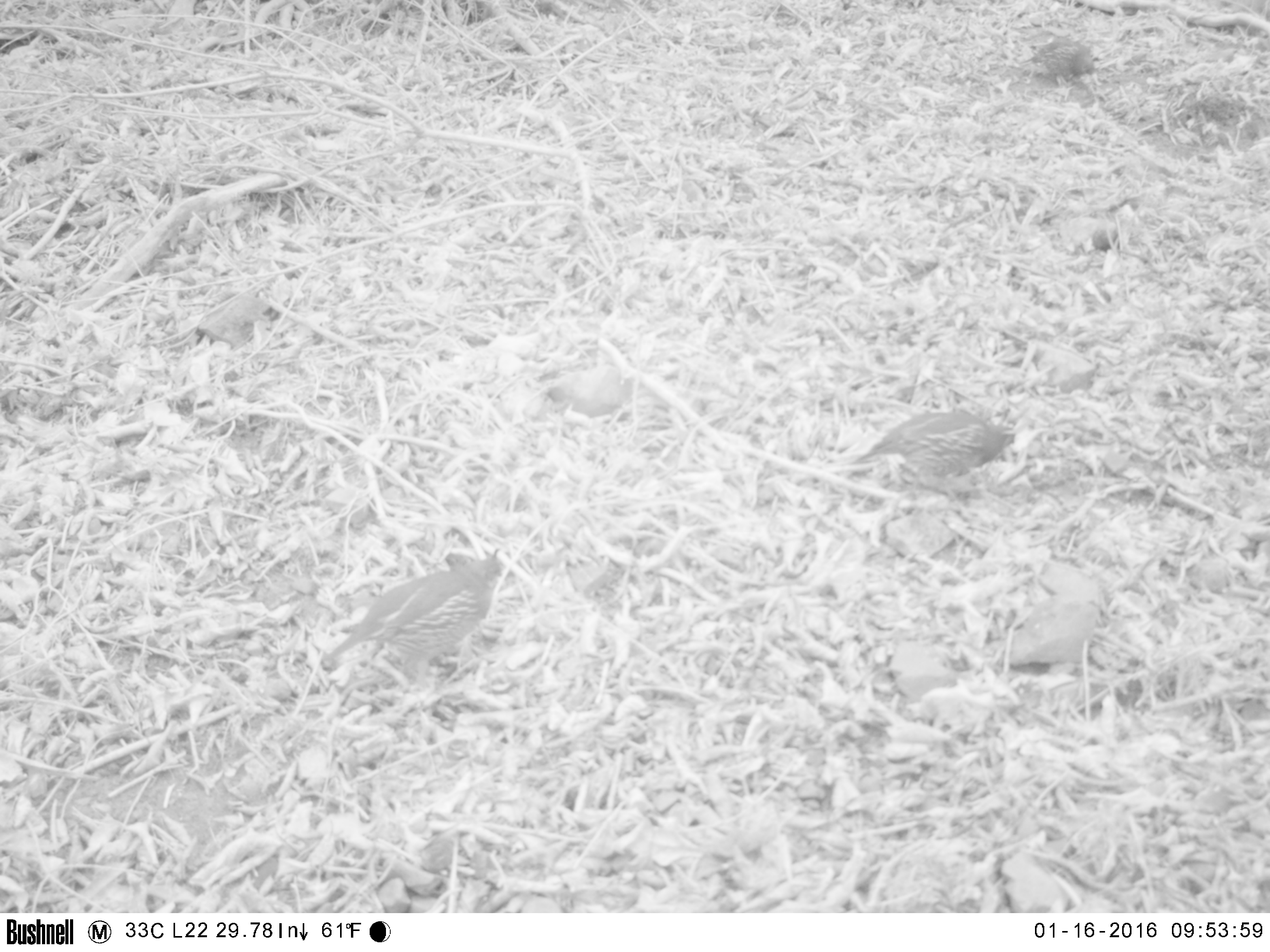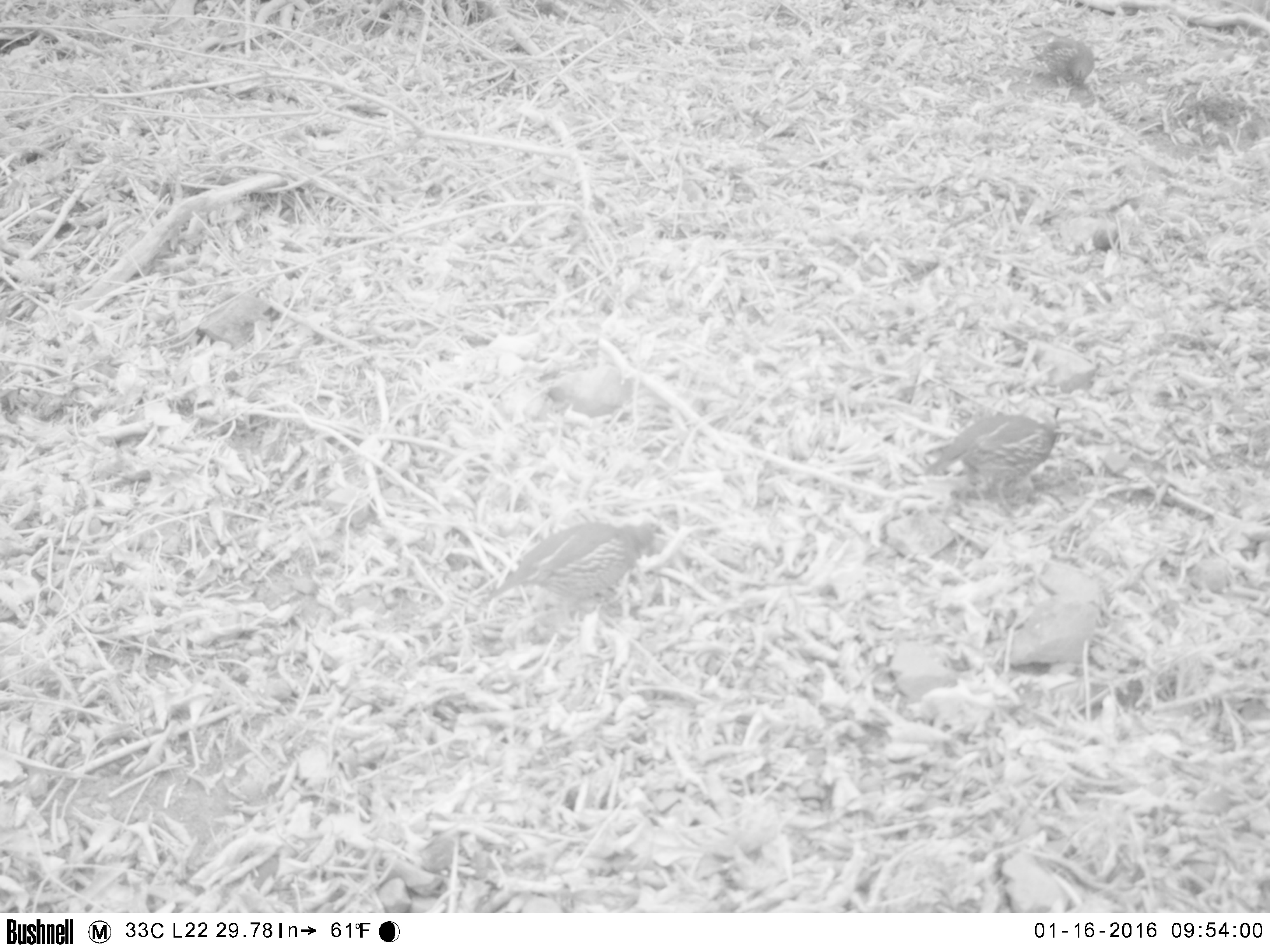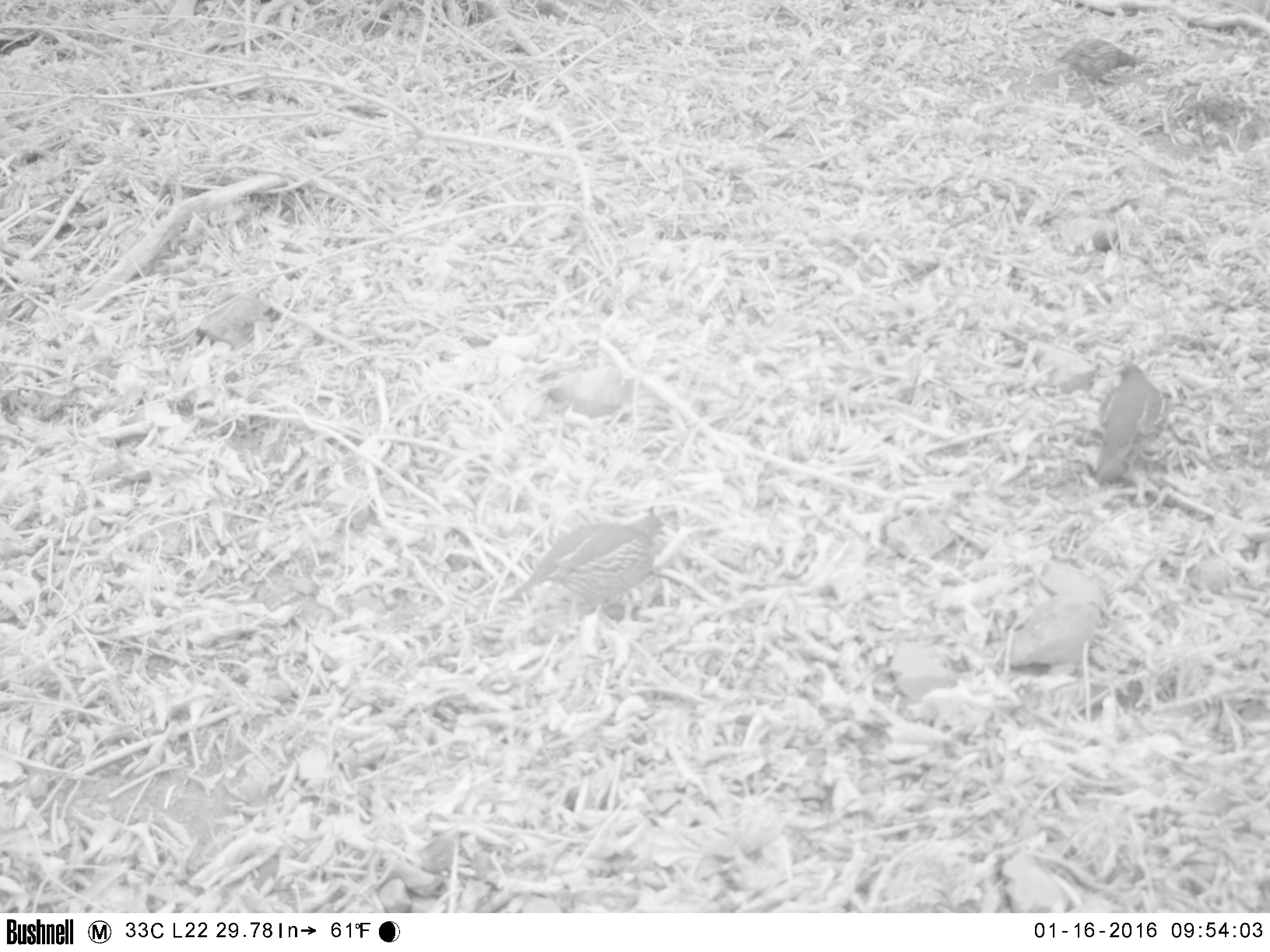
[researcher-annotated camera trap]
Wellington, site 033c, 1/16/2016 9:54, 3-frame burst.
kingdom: Animalia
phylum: Chordata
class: Aves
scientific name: Aves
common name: bird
Bird (Aves).